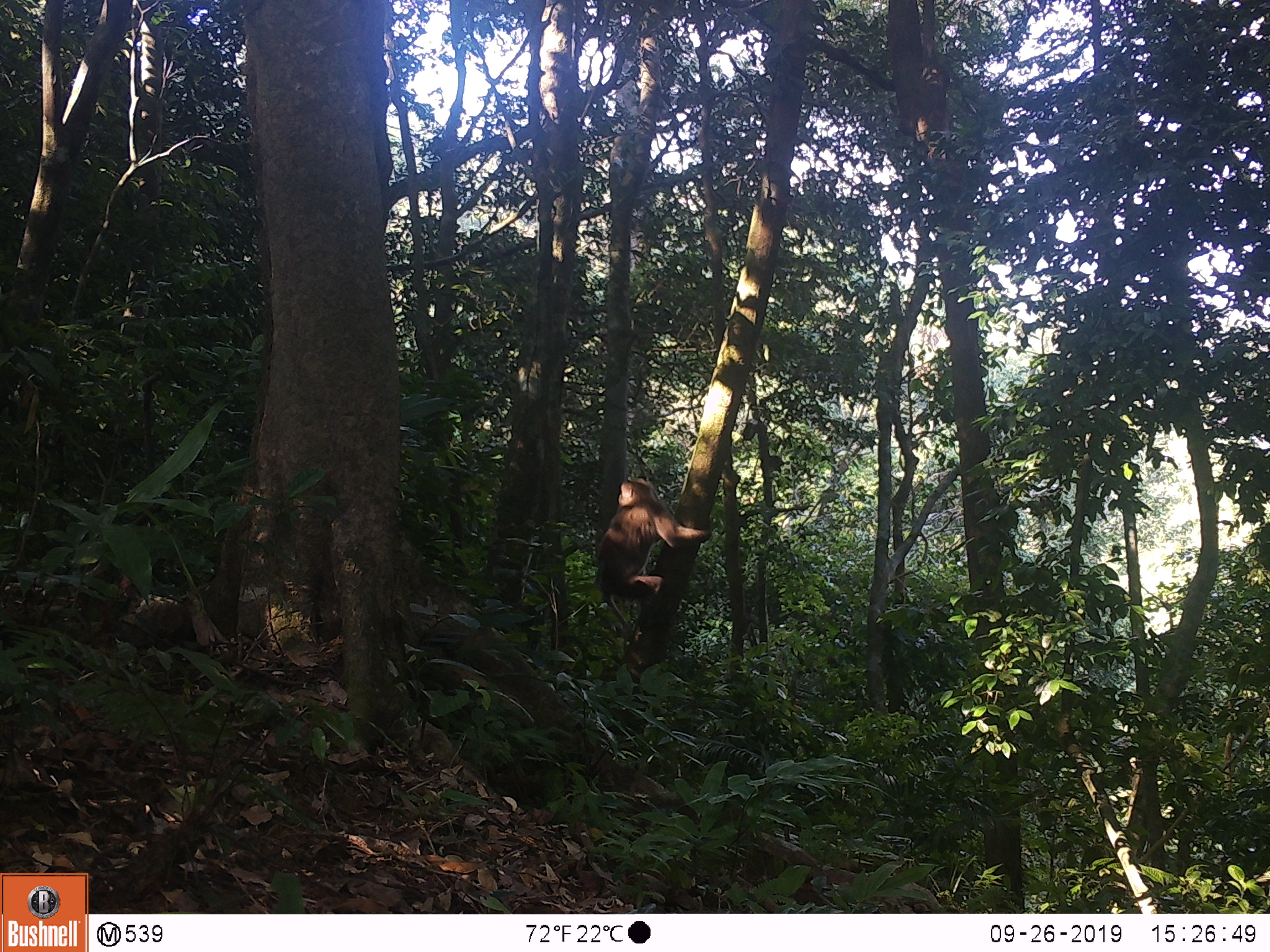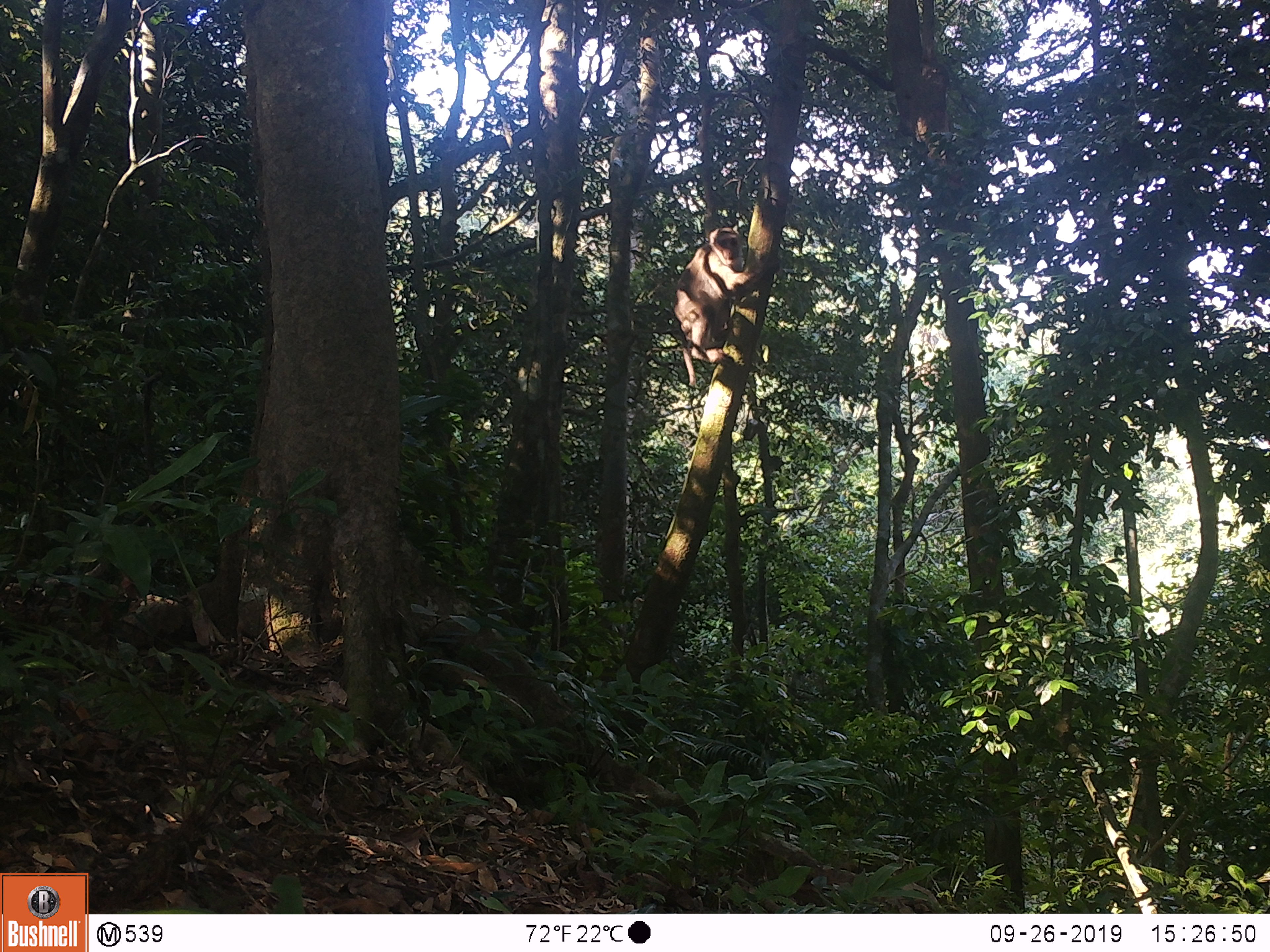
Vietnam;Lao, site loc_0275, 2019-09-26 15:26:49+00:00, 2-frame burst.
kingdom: Animalia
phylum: Chordata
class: Mammalia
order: Primates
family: Cercopithecidae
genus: Macaca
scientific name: Macaca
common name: macaques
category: assam or rhesus macaque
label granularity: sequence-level